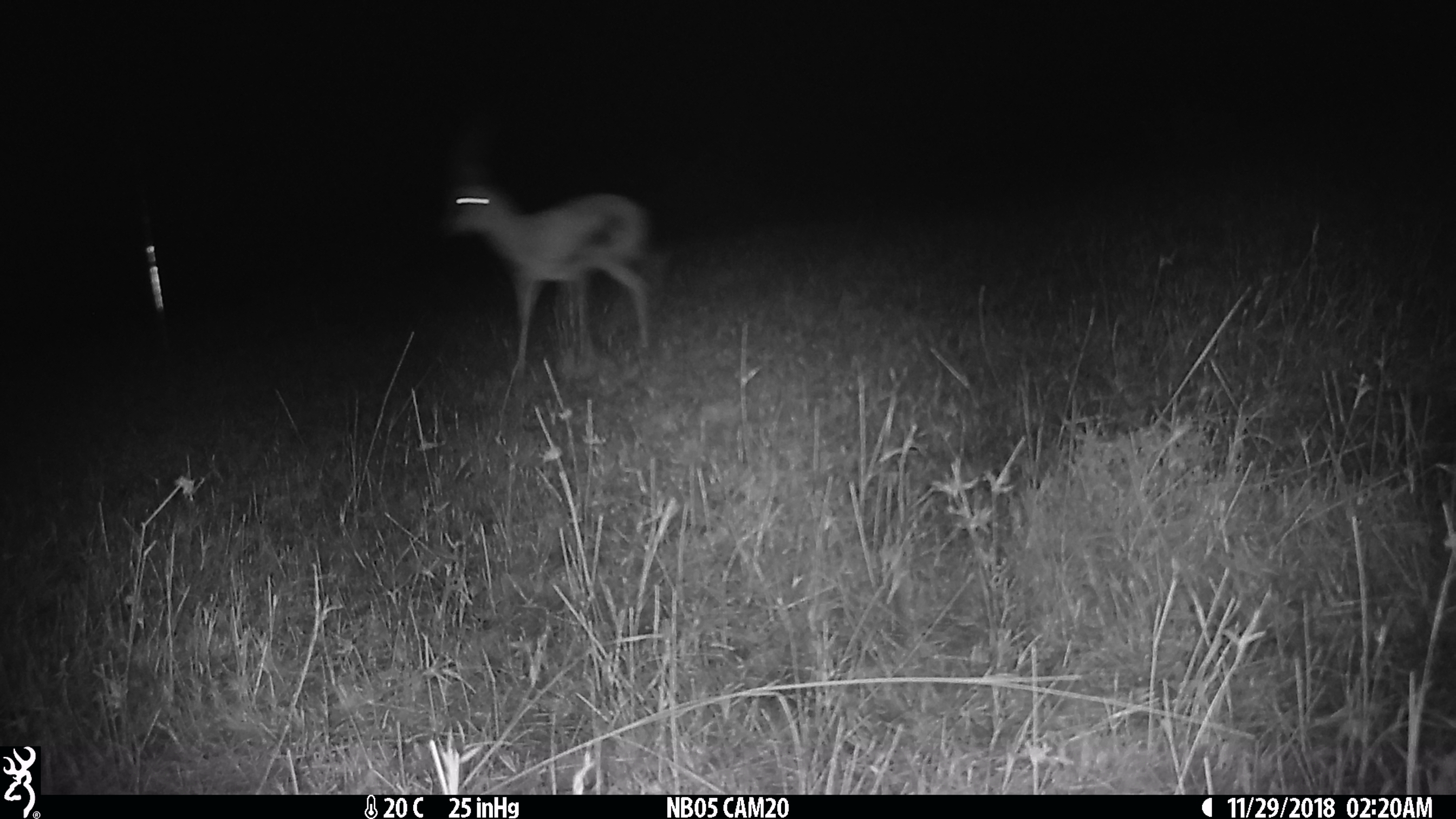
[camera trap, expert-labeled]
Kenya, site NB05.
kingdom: Animalia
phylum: Chordata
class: Mammalia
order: Artiodactyla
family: Bovidae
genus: Eudorcas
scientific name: Eudorcas thomsonii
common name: thomon's gazelle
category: gazelle thomsons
Gazelle thomsons (thomon's gazelle) (Eudorcas thomsonii).